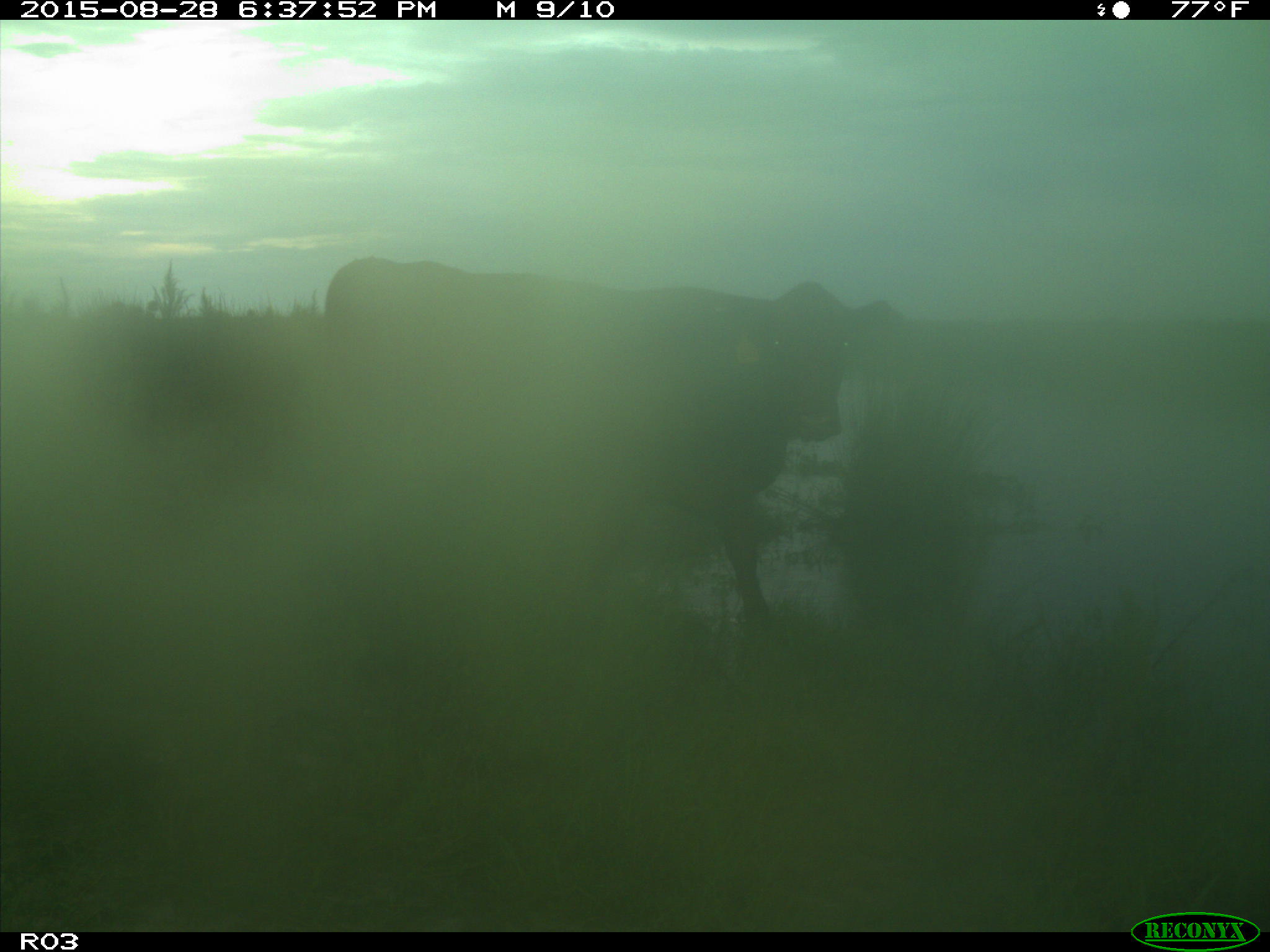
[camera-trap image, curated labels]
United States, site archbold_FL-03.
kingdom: Animalia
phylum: Chordata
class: Mammalia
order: Artiodactyla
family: Bovidae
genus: Bos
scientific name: Bos taurus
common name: domestic cow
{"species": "Bos taurus (domestic cow)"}